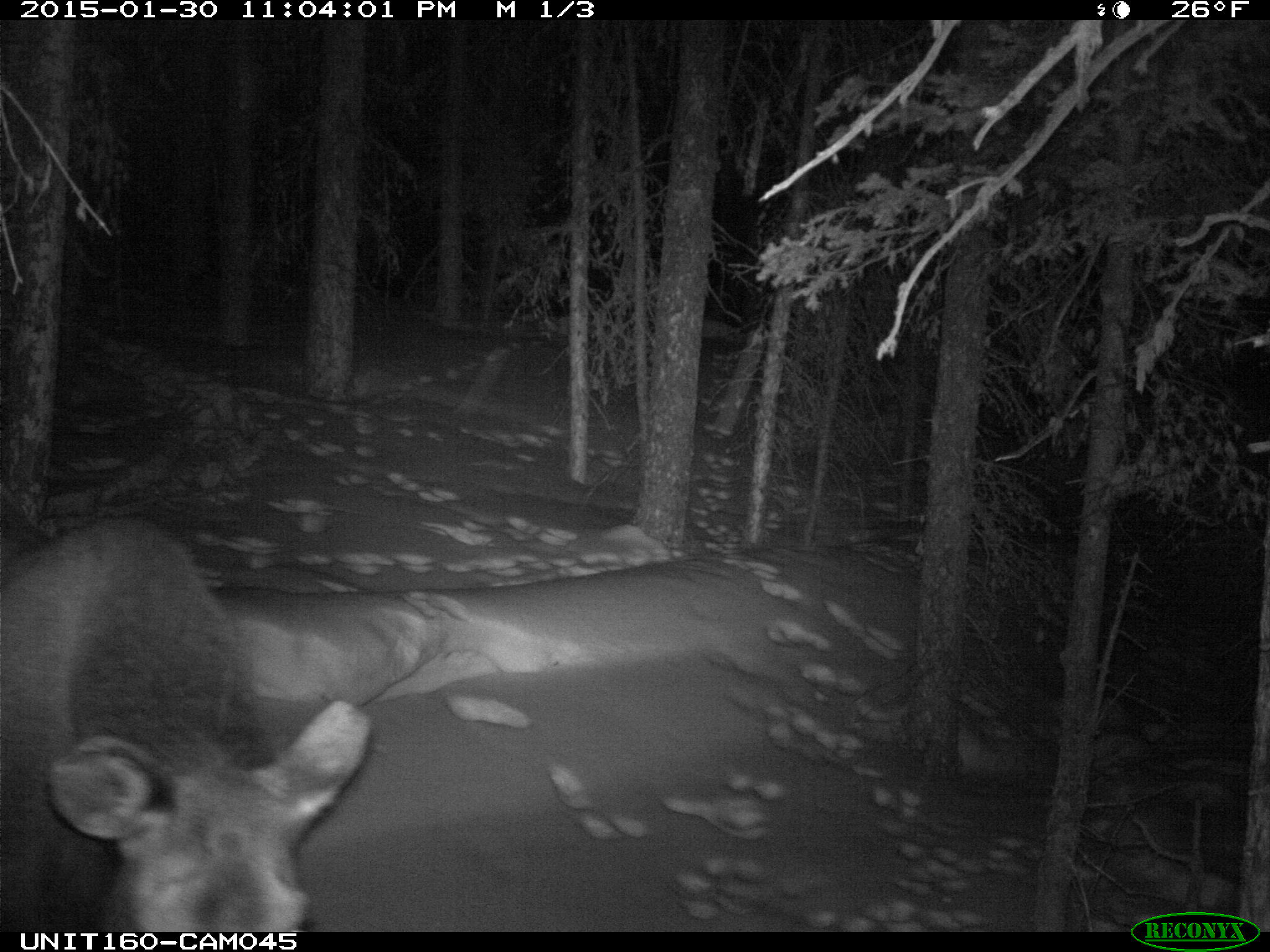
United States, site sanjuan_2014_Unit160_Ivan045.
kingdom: Animalia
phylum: Chordata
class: Mammalia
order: Artiodactyla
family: Cervidae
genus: Alces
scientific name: Alces alces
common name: moose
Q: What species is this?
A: Alces alces (moose).